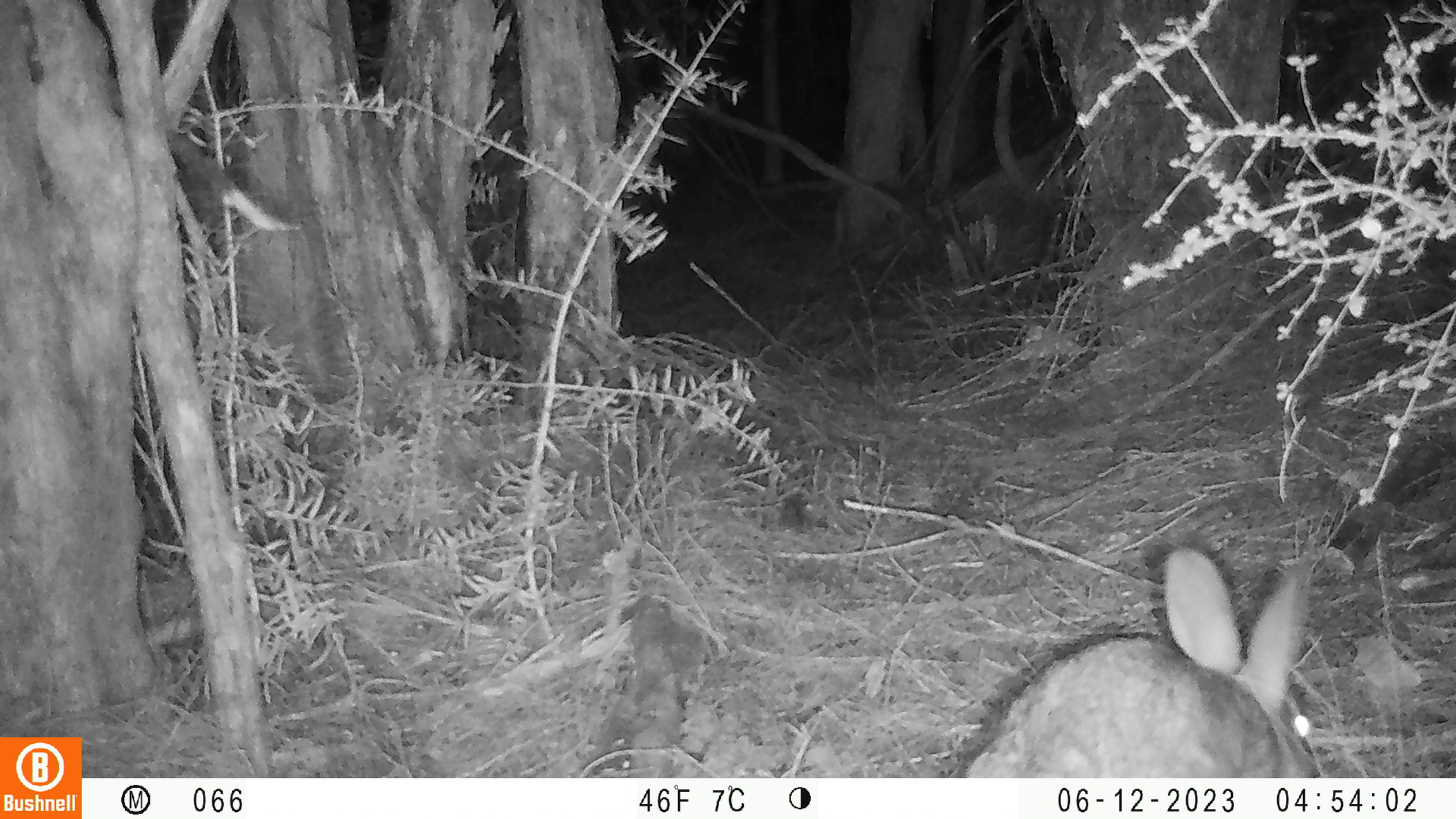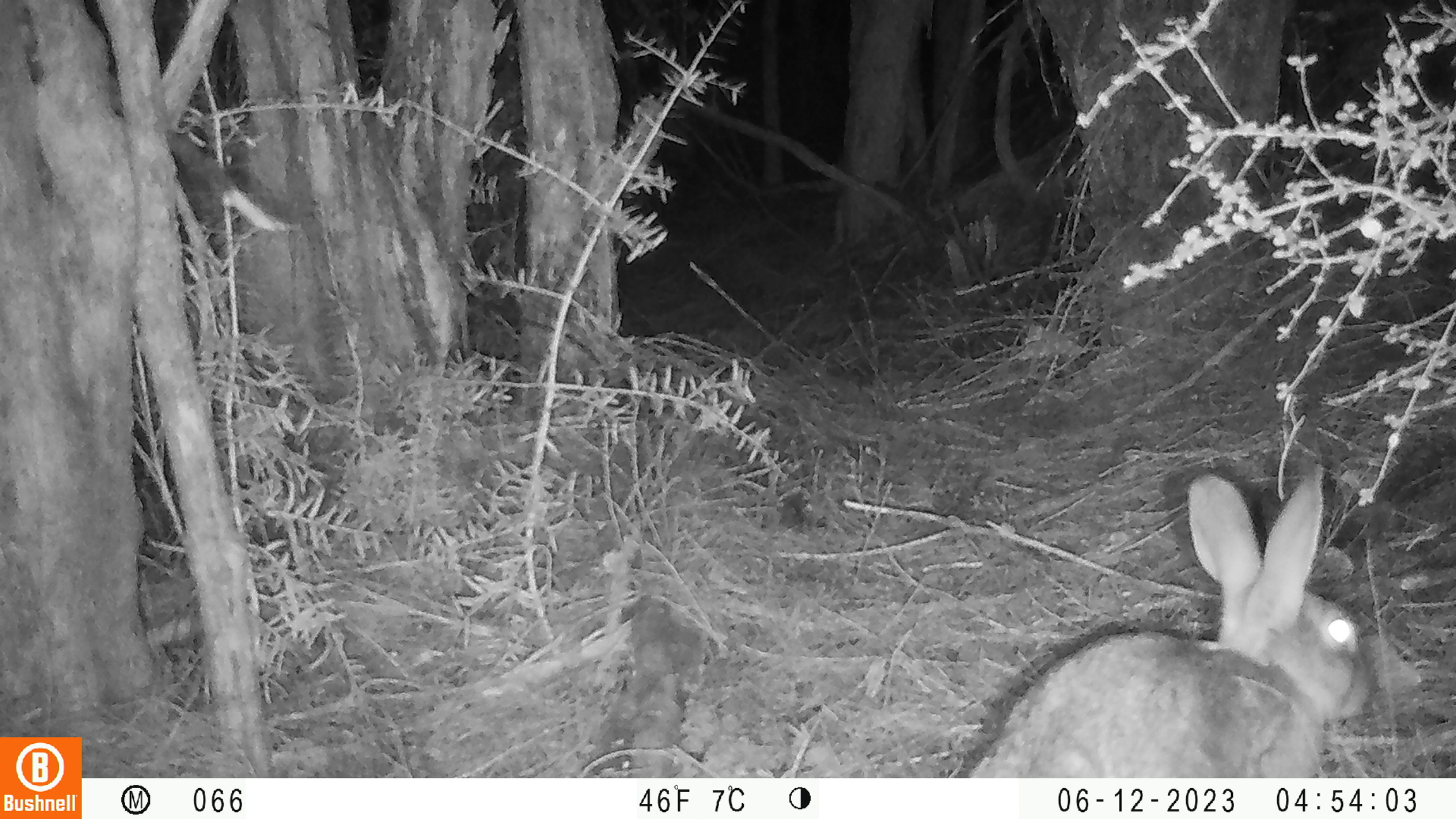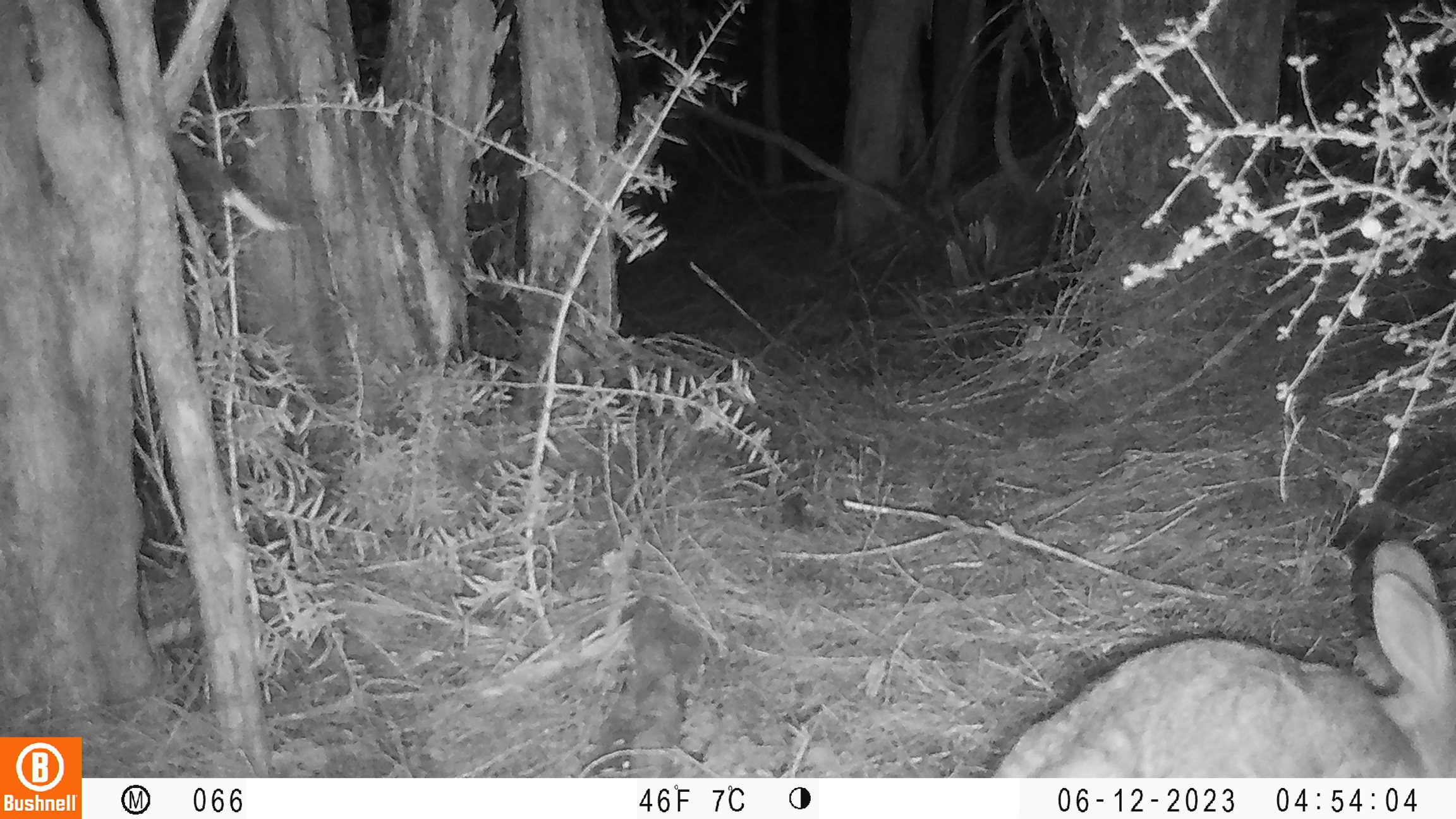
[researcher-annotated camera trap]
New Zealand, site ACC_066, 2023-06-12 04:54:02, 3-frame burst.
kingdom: Animalia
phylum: Chordata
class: Mammalia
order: Lagomorpha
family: Leporidae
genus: Oryctolagus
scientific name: Oryctolagus cuniculus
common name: european rabbit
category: rabbit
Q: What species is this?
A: Rabbit (european rabbit) (Oryctolagus cuniculus).